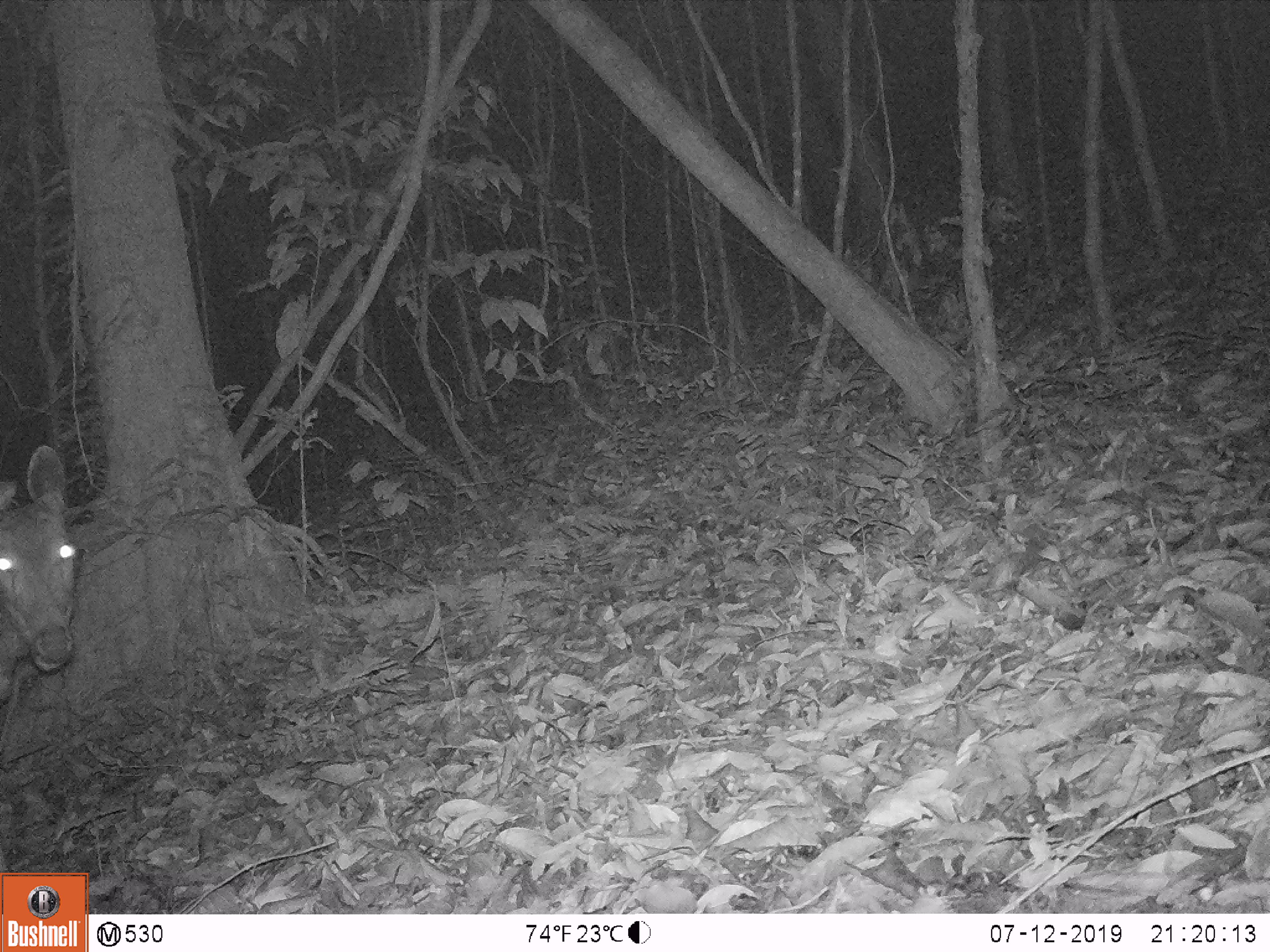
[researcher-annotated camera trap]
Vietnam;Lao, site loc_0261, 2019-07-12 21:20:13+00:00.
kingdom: Animalia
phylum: Chordata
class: Mammalia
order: Artiodactyla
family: Cervidae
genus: Rusa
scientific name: Rusa unicolor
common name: sambar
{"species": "sambar (Rusa unicolor)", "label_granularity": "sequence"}